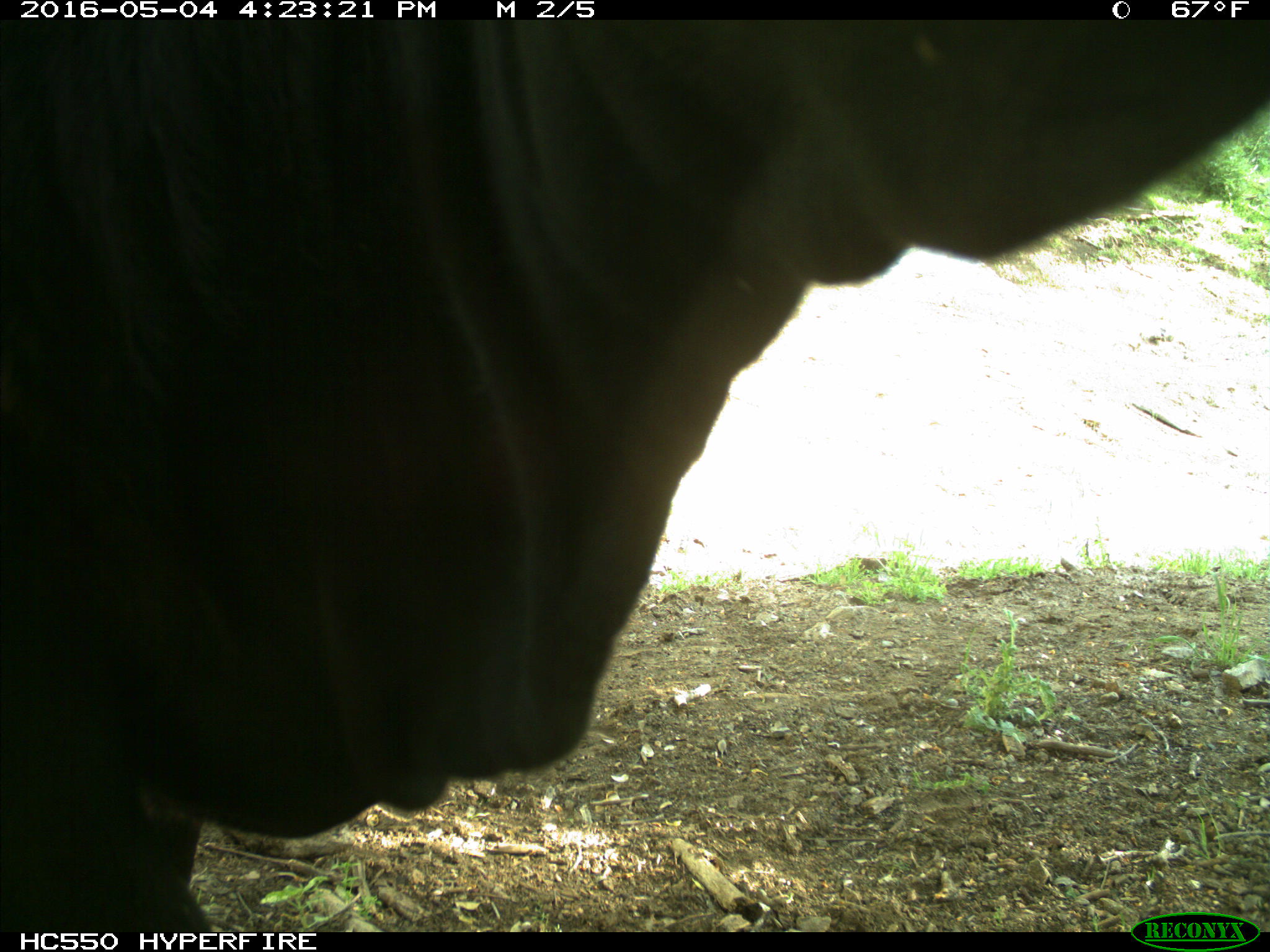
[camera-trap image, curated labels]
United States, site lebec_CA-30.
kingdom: Animalia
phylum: Chordata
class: Mammalia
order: Artiodactyla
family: Bovidae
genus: Bos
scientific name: Bos taurus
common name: domestic cow